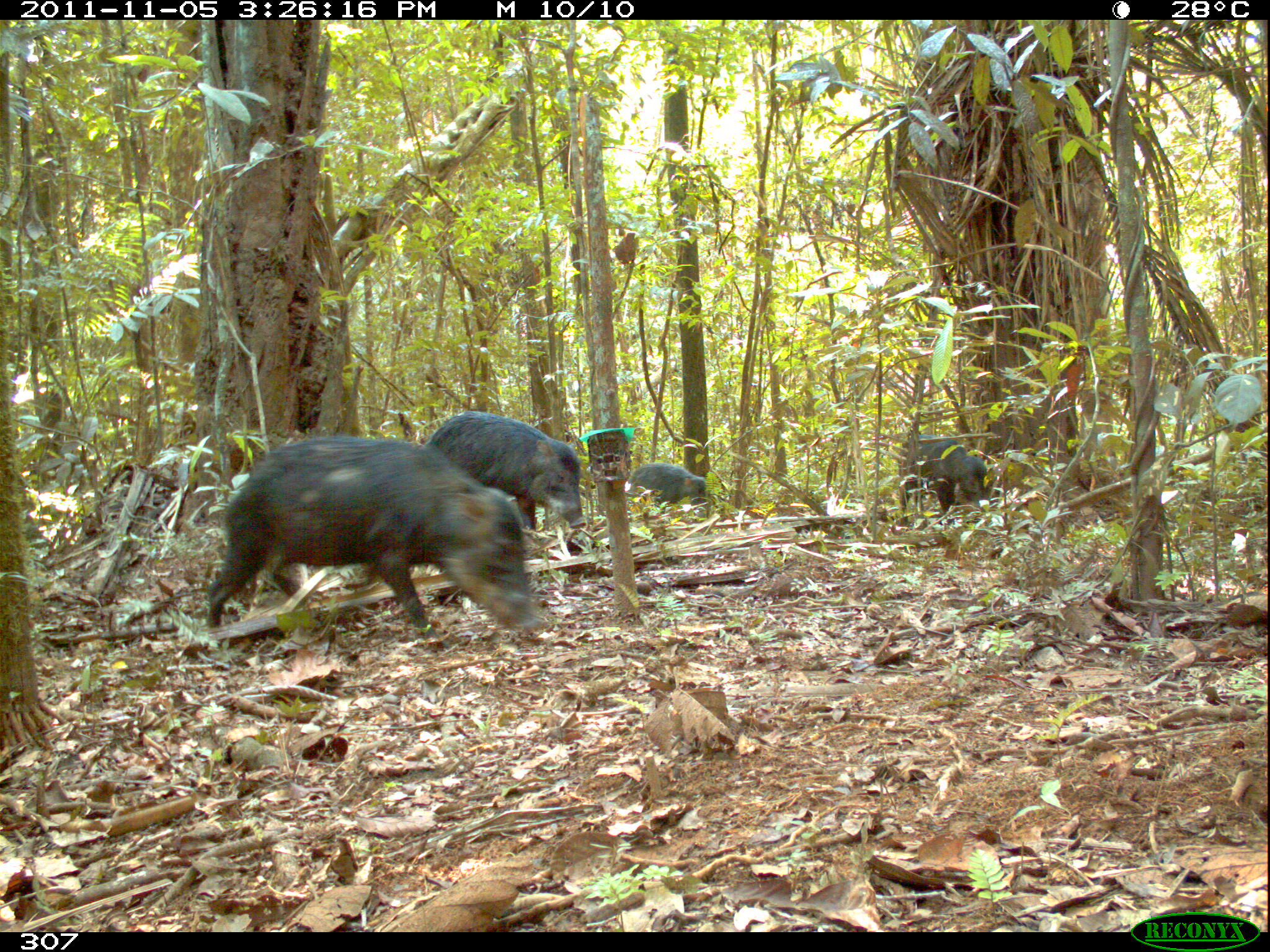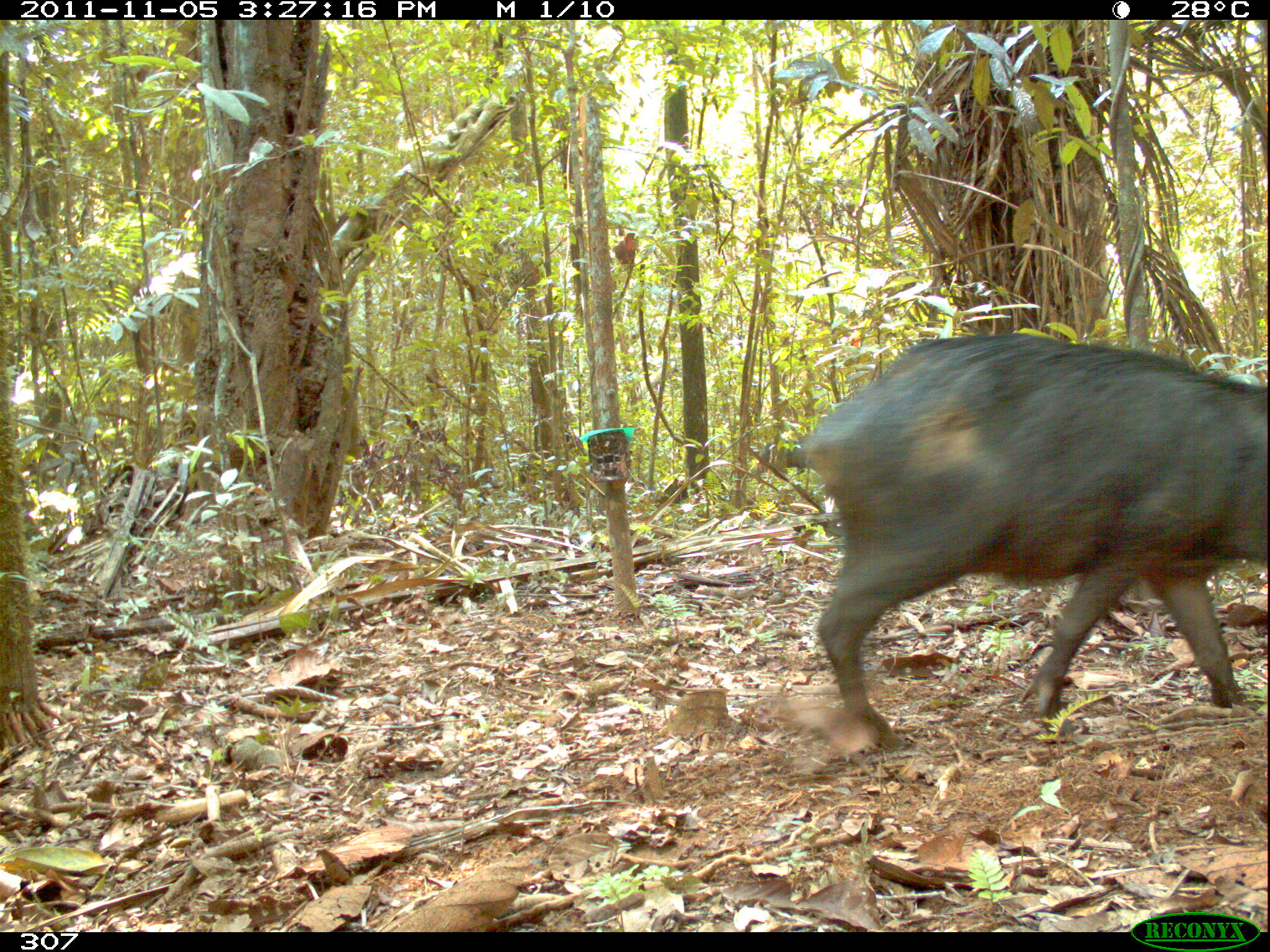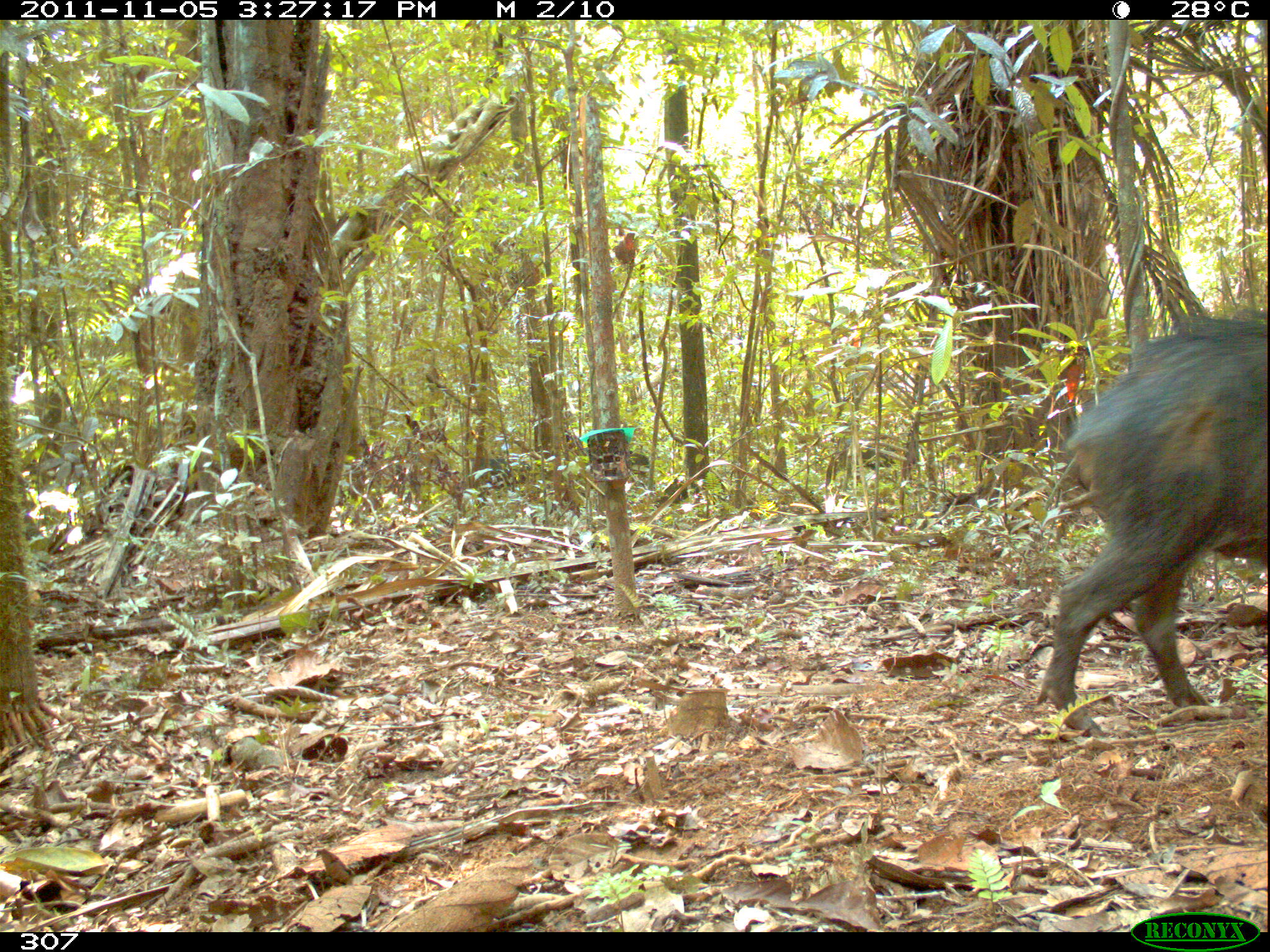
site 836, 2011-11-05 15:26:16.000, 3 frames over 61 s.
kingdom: Animalia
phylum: Chordata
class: Mammalia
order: Artiodactyla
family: Tayassuidae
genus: Tayassu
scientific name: Tayassu pecari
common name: white-lipped peccary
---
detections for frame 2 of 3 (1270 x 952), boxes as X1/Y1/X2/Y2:
tayassu pecari: 802/330/1267/751; 760/435/815/482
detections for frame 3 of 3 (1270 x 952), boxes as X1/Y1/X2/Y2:
tayassu pecari: 1034/307/1270/739